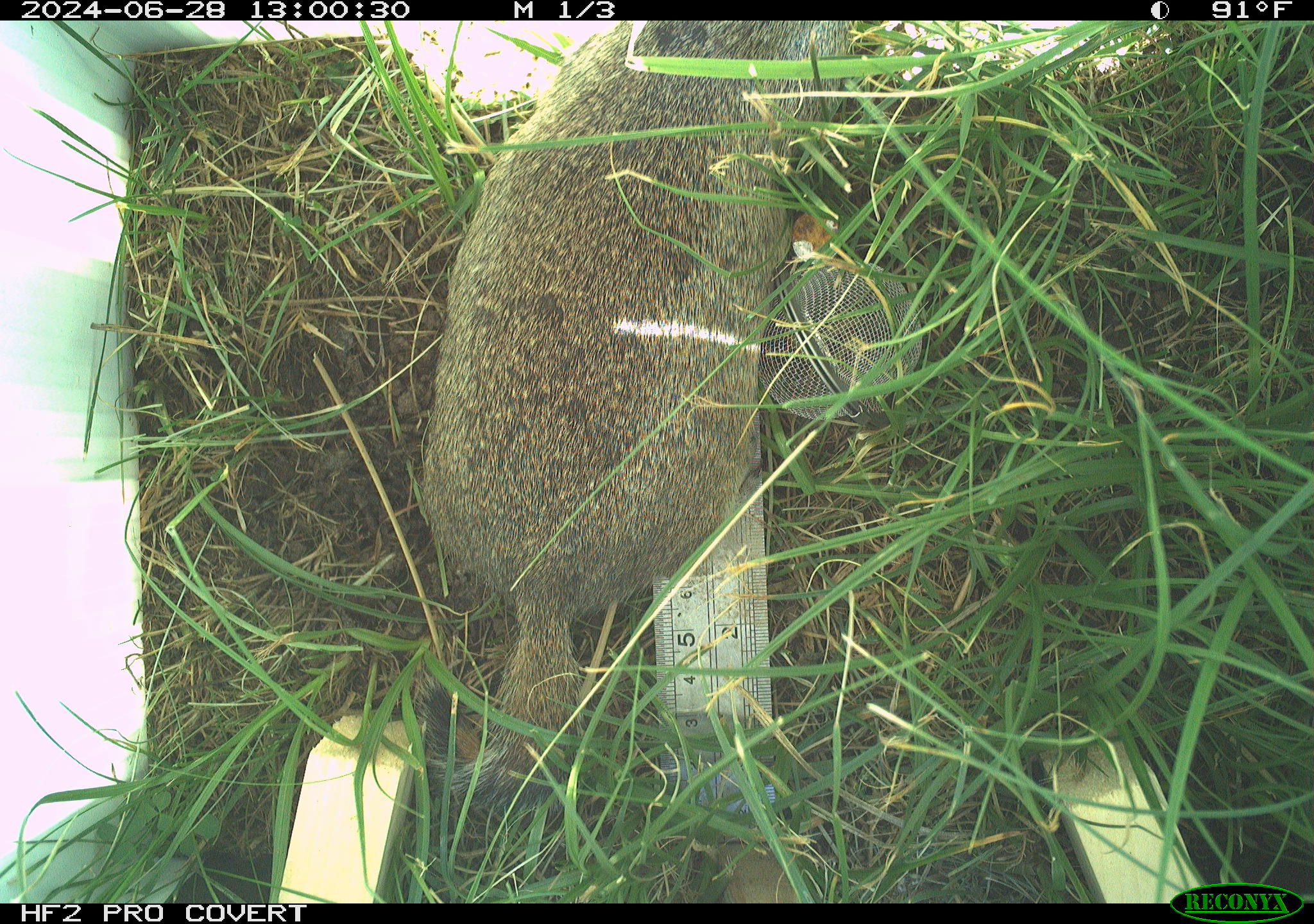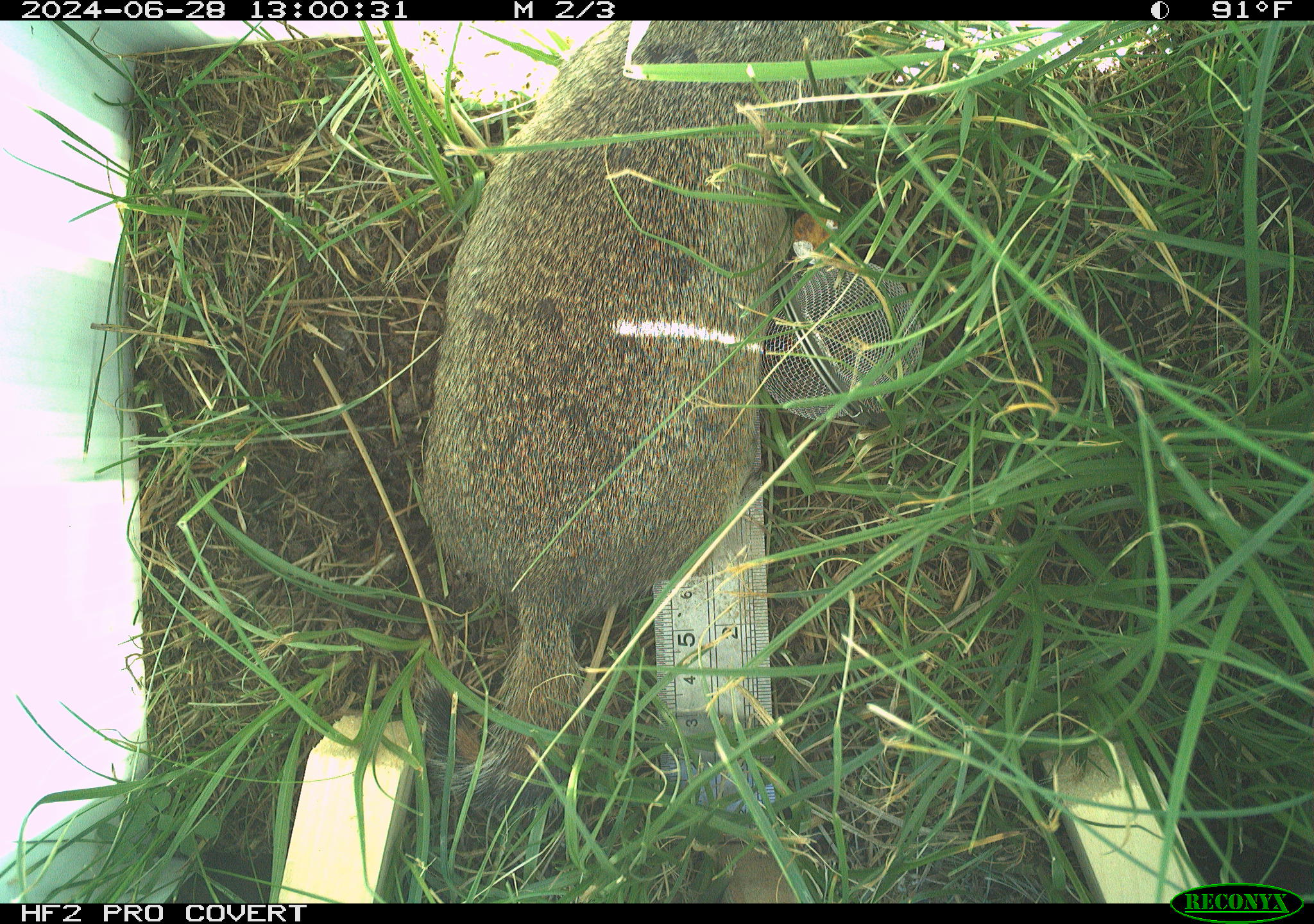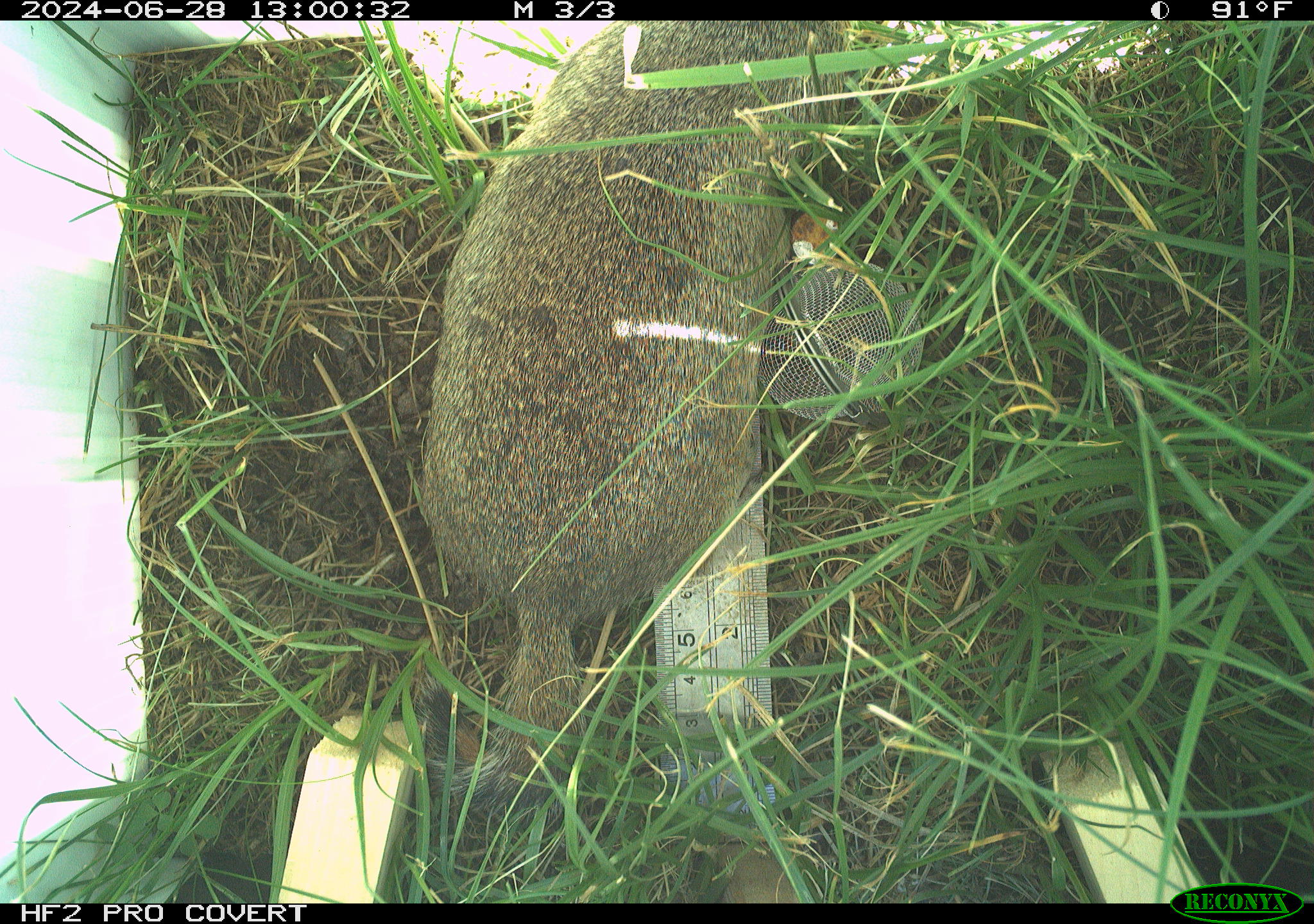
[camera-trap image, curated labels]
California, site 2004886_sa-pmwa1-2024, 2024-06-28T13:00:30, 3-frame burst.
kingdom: Animalia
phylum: Chordata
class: Mammalia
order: Rodentia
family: Sciuridae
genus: Urocitellus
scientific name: Urocitellus beldingi beldingi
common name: belding's ground squirrel